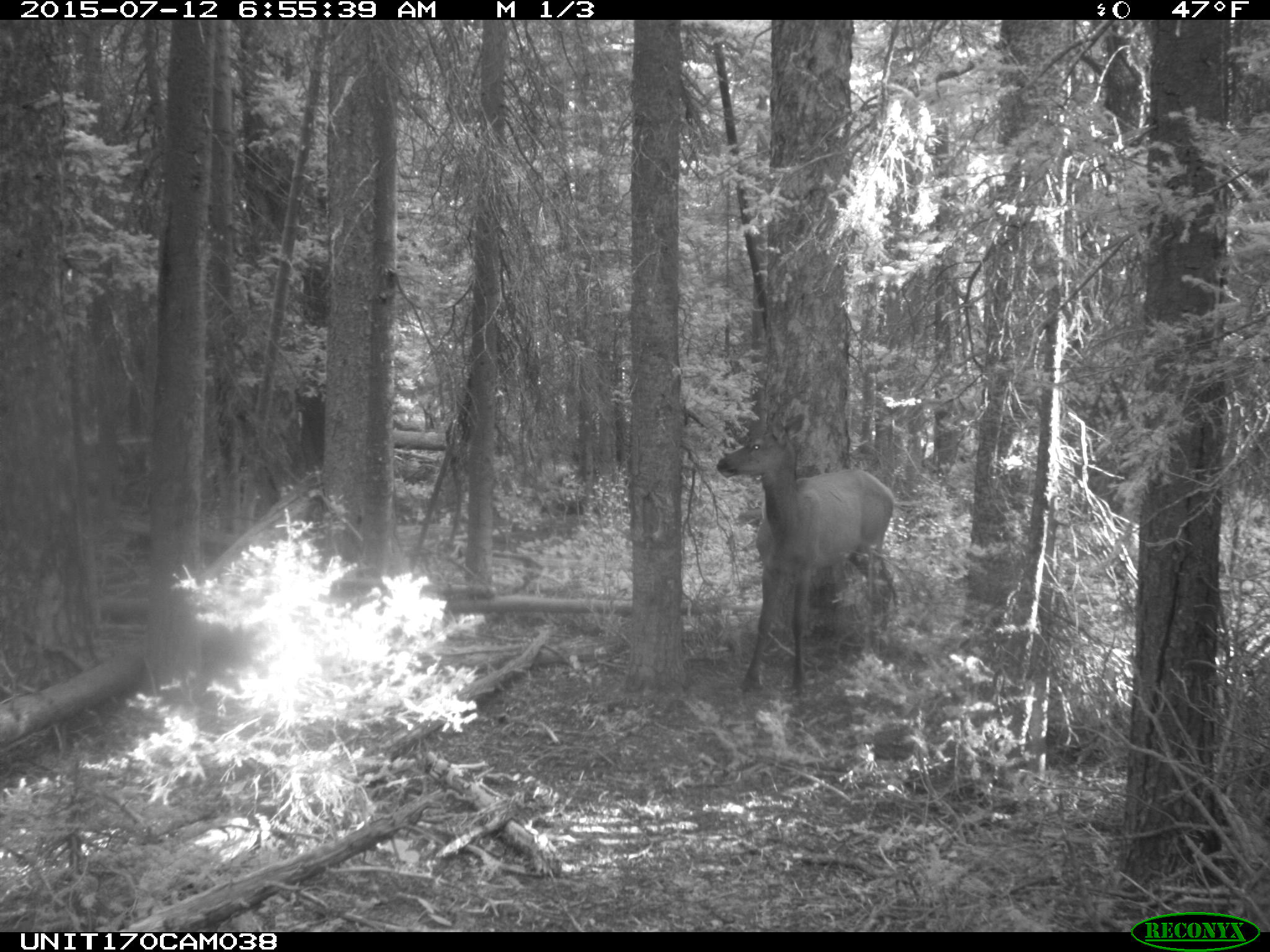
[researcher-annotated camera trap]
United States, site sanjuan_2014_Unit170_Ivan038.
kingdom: Animalia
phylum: Chordata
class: Mammalia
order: Artiodactyla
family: Cervidae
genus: Cervus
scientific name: Cervus elaphus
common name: red deer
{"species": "Cervus elaphus (red deer)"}